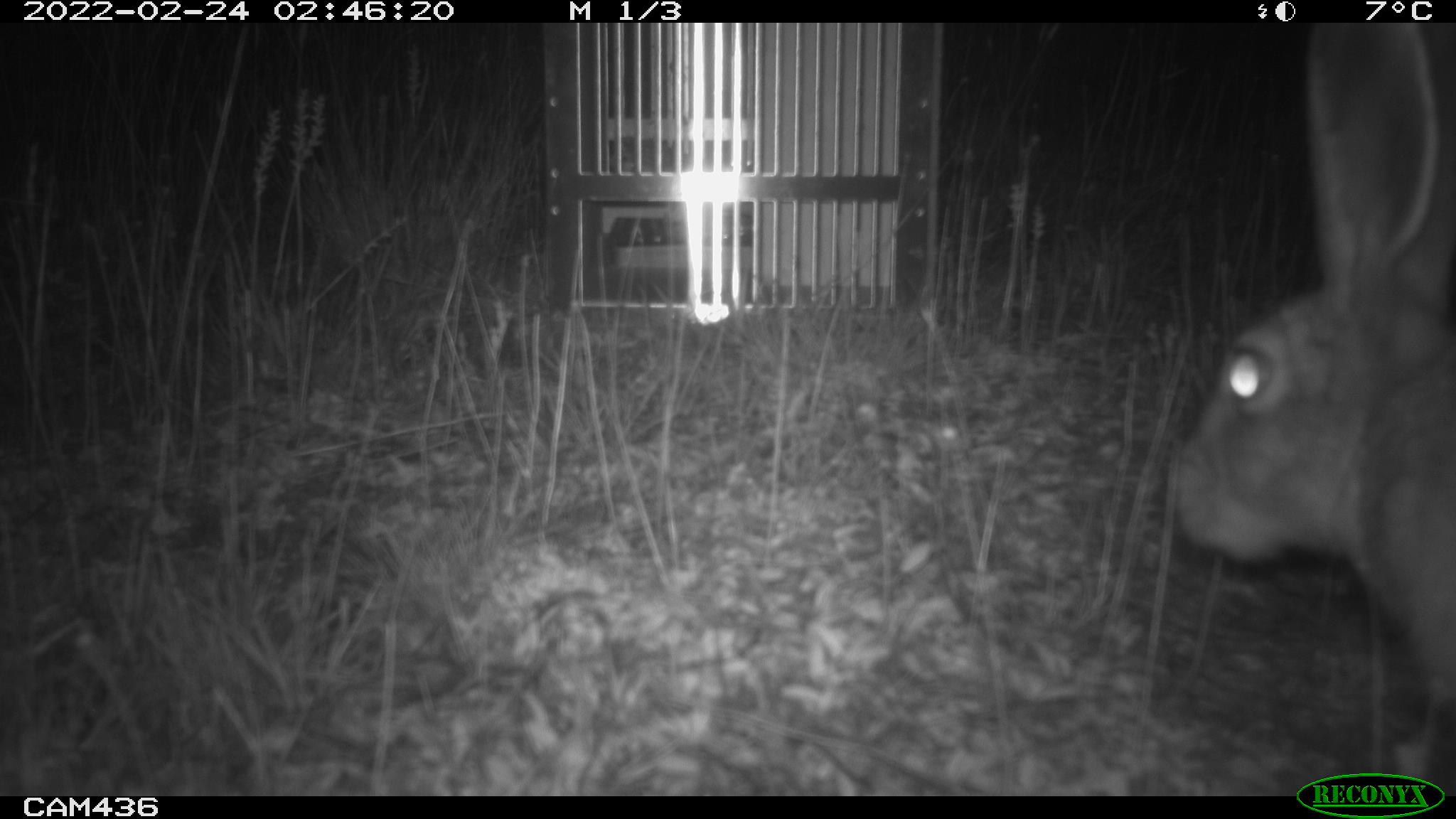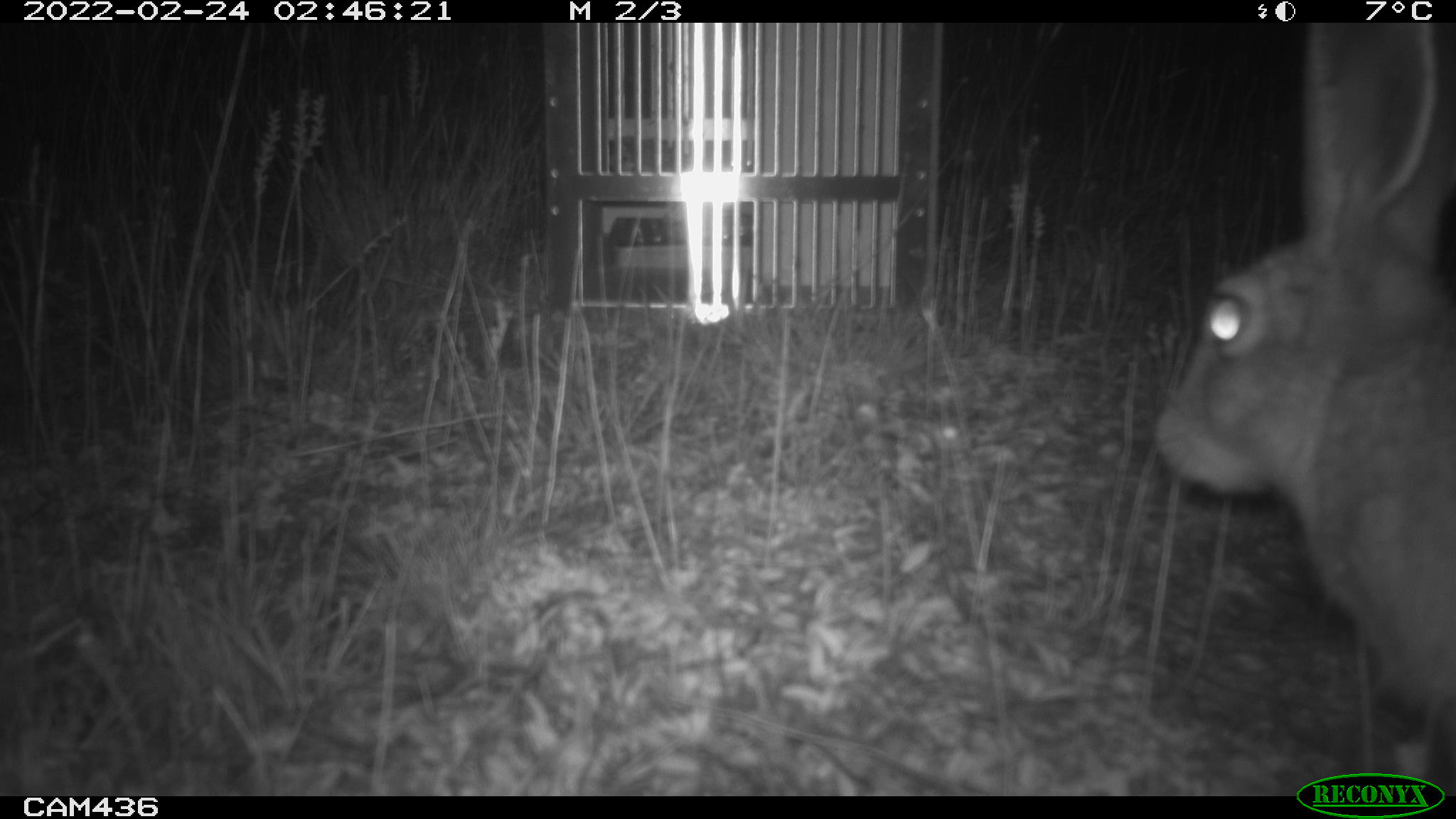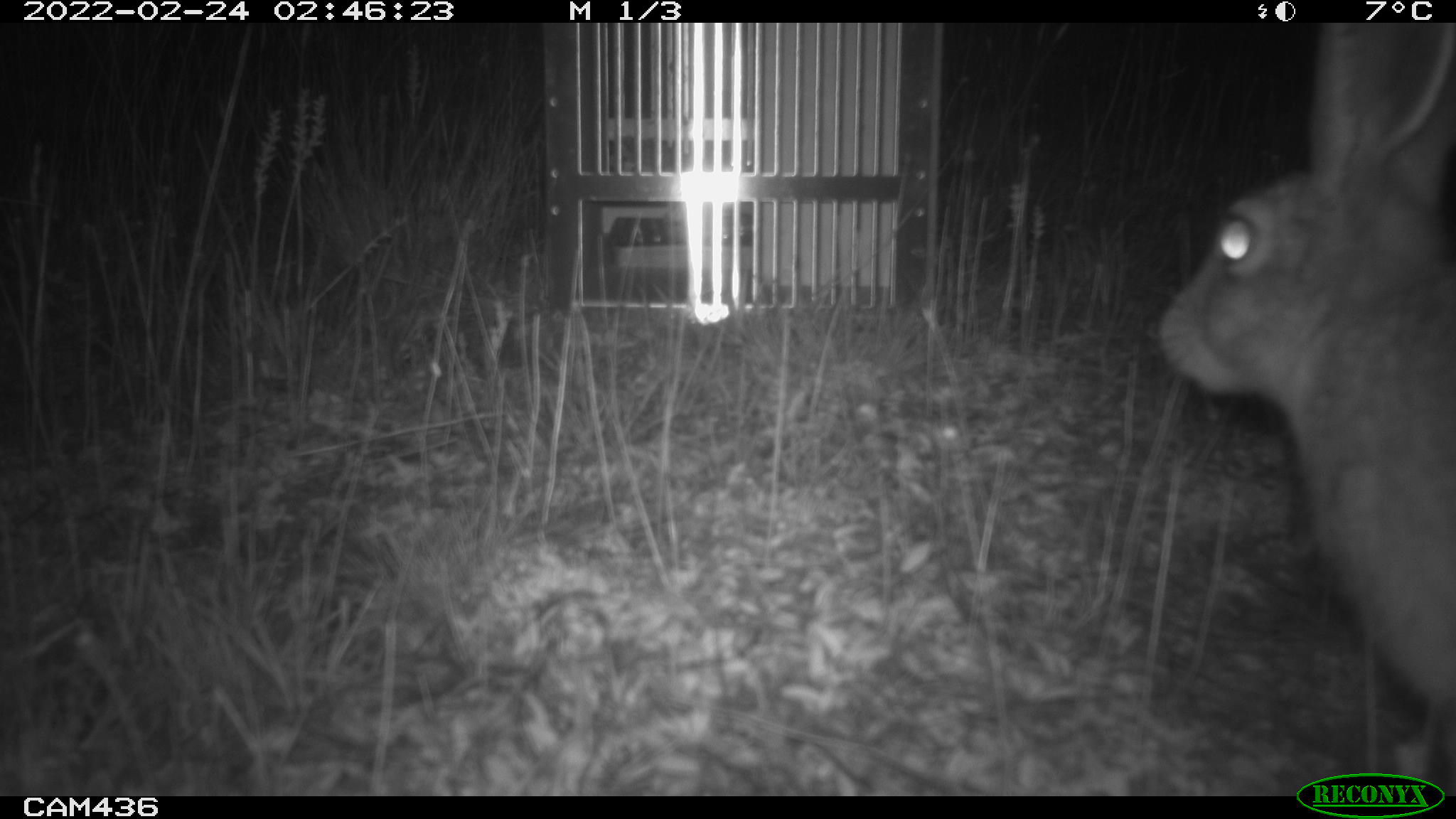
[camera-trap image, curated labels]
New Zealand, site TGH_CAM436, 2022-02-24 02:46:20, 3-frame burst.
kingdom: Animalia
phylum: Chordata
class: Mammalia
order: Lagomorpha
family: Leporidae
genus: Lepus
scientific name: Lepus europaeus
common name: brown hare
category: hare